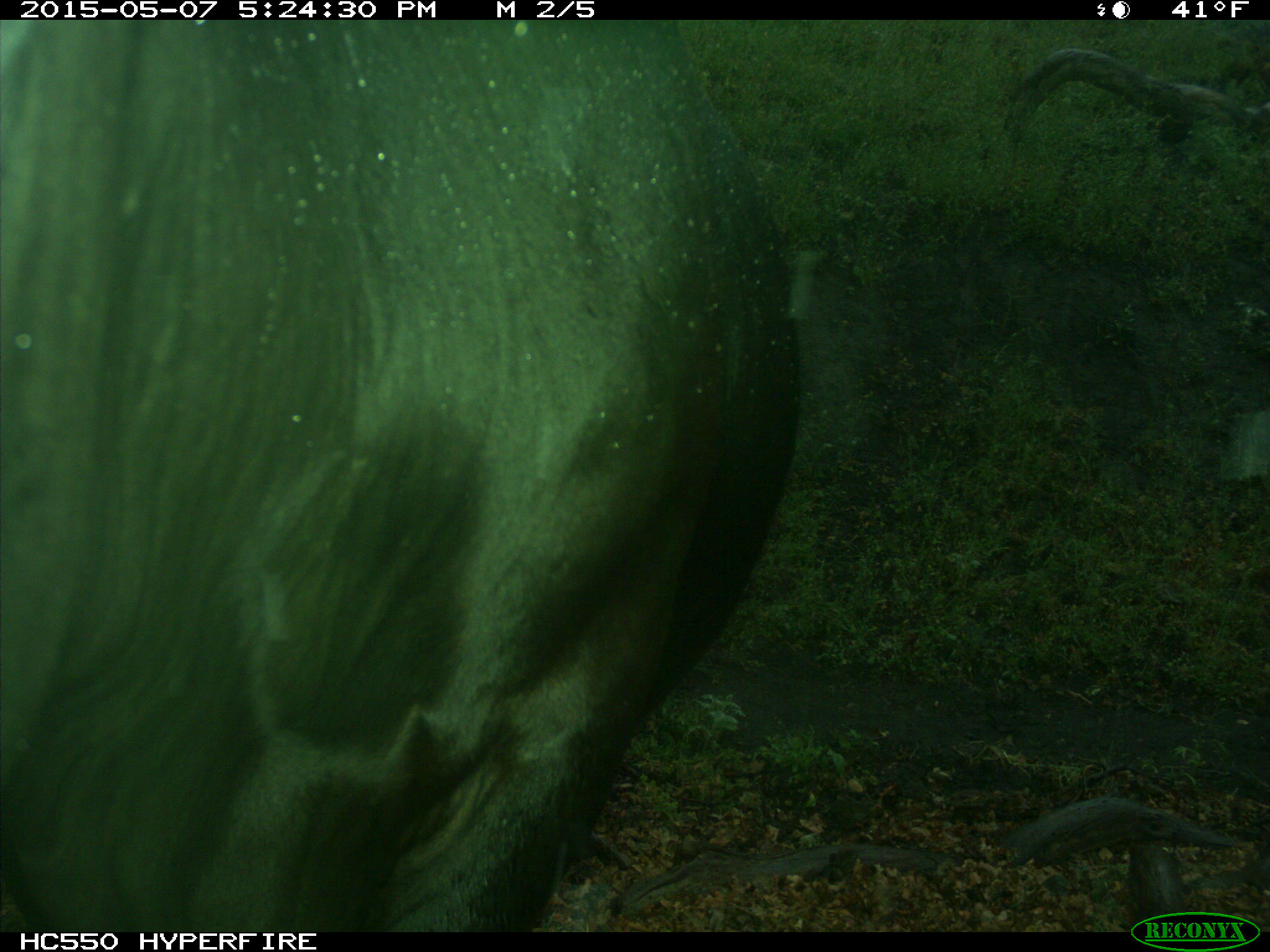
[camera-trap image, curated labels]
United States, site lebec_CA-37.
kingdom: Animalia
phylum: Chordata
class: Mammalia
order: Artiodactyla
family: Bovidae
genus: Bos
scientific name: Bos taurus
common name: domestic cow